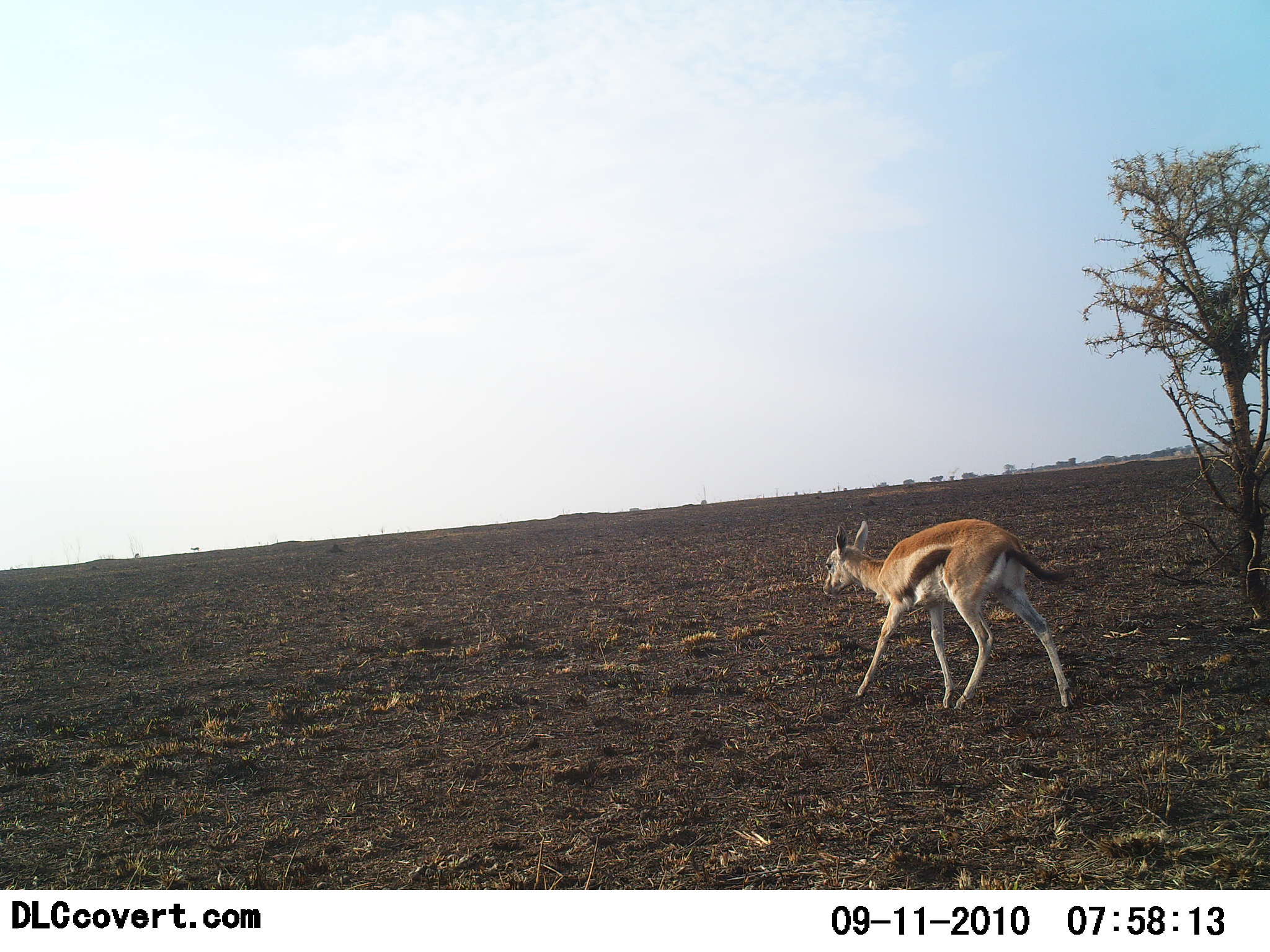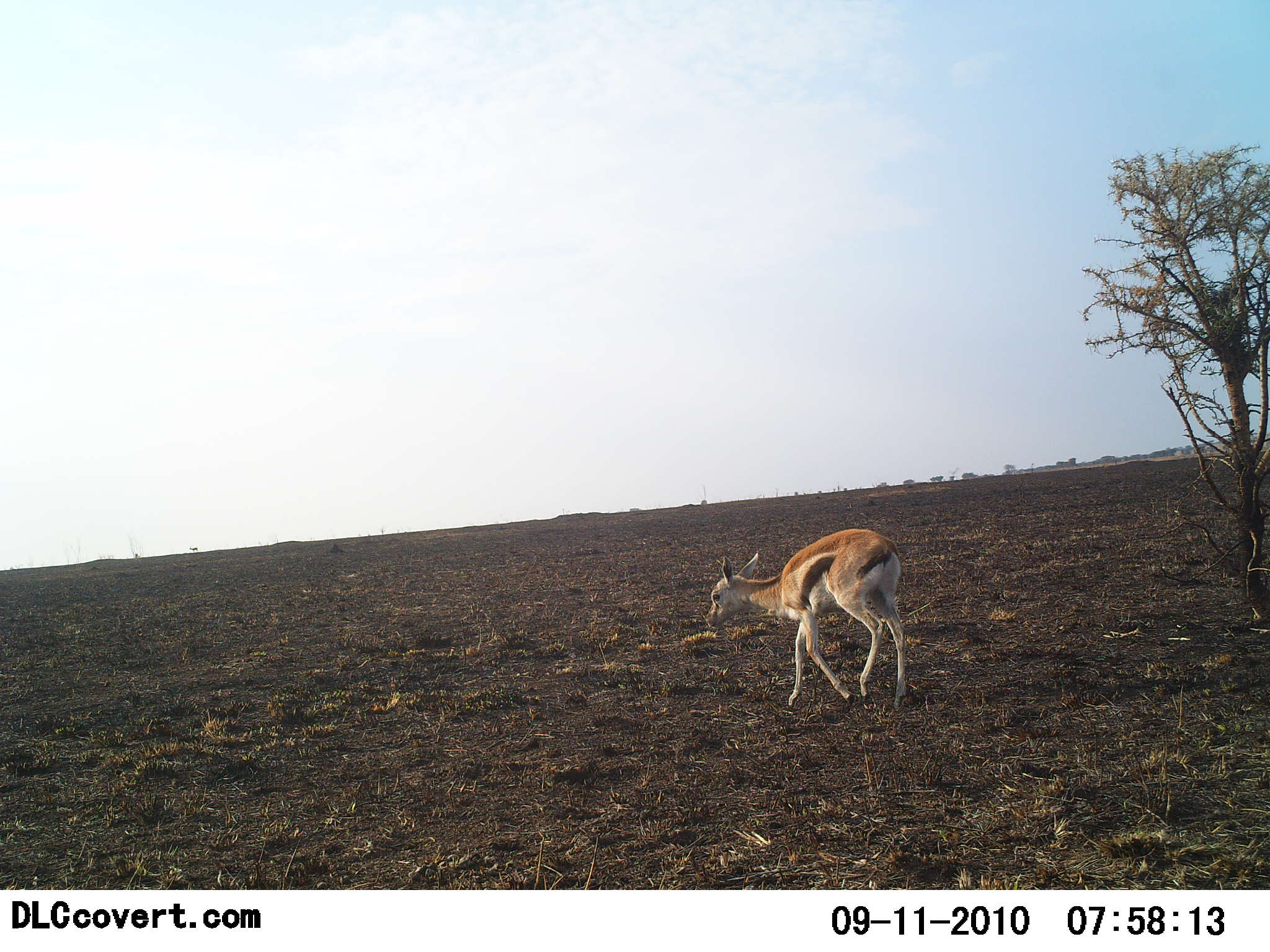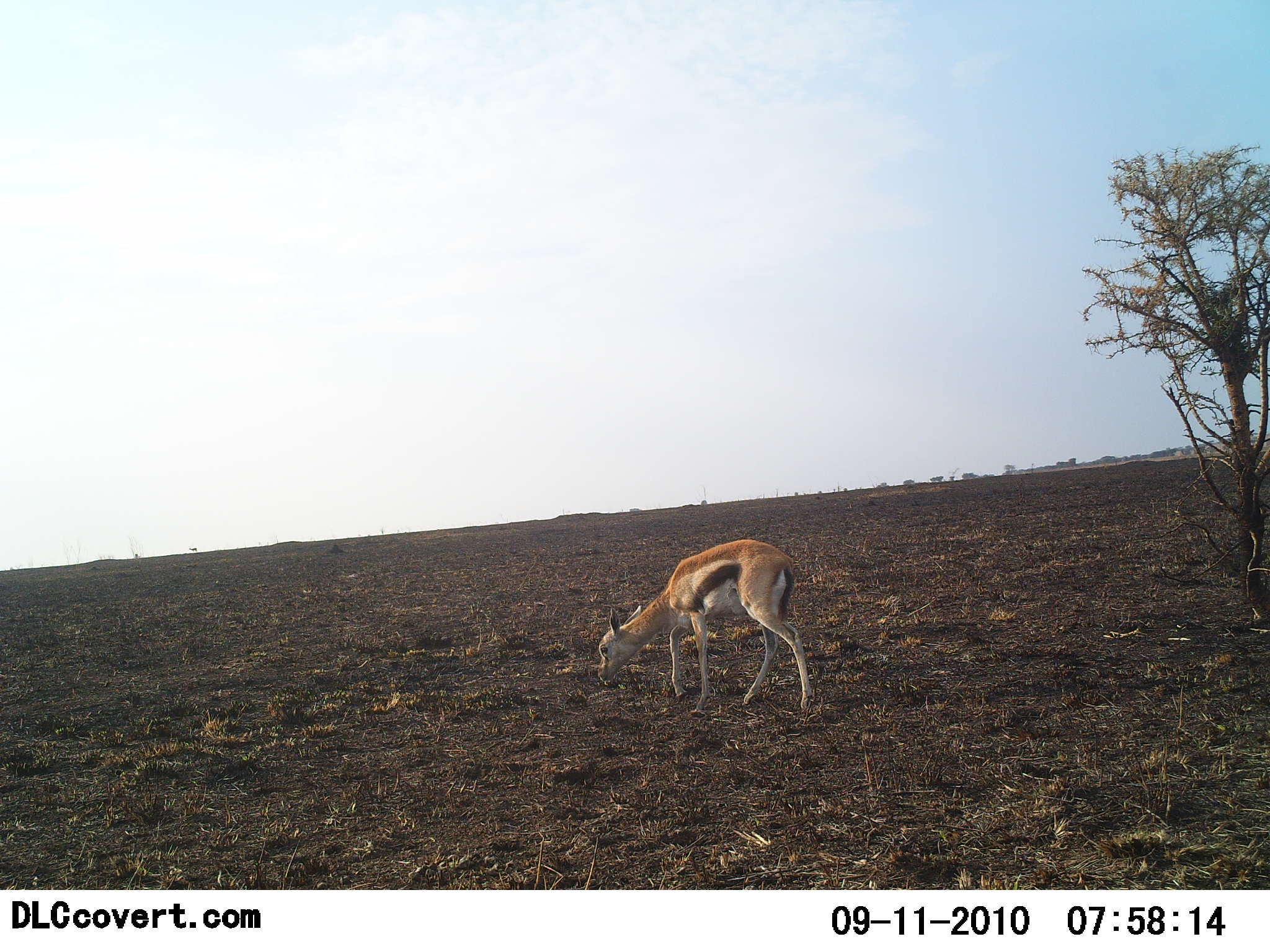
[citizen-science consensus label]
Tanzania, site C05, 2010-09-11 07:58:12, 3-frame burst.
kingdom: Animalia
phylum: Chordata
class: Mammalia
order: Artiodactyla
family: Bovidae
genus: Eudorcas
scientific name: Eudorcas thomsonii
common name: thomson's gazelle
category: gazellethomsons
Gazellethomsons (thomson's gazelle) (Eudorcas thomsonii), count 1. Behavior (volunteer vote fractions): standing 18%, resting 0%, moving 91%, interacting 0%. Young present (vote fraction): 27%. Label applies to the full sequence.